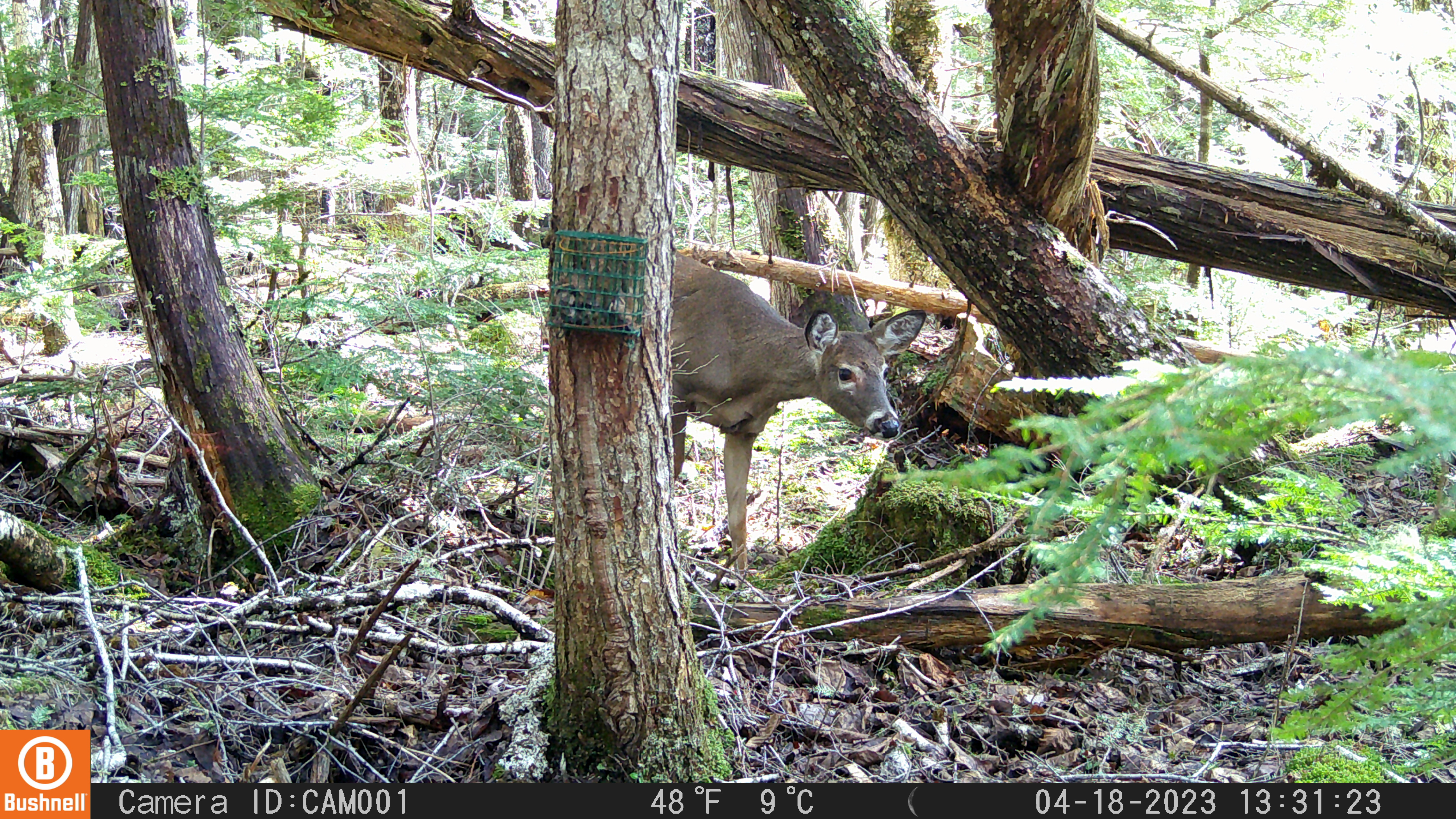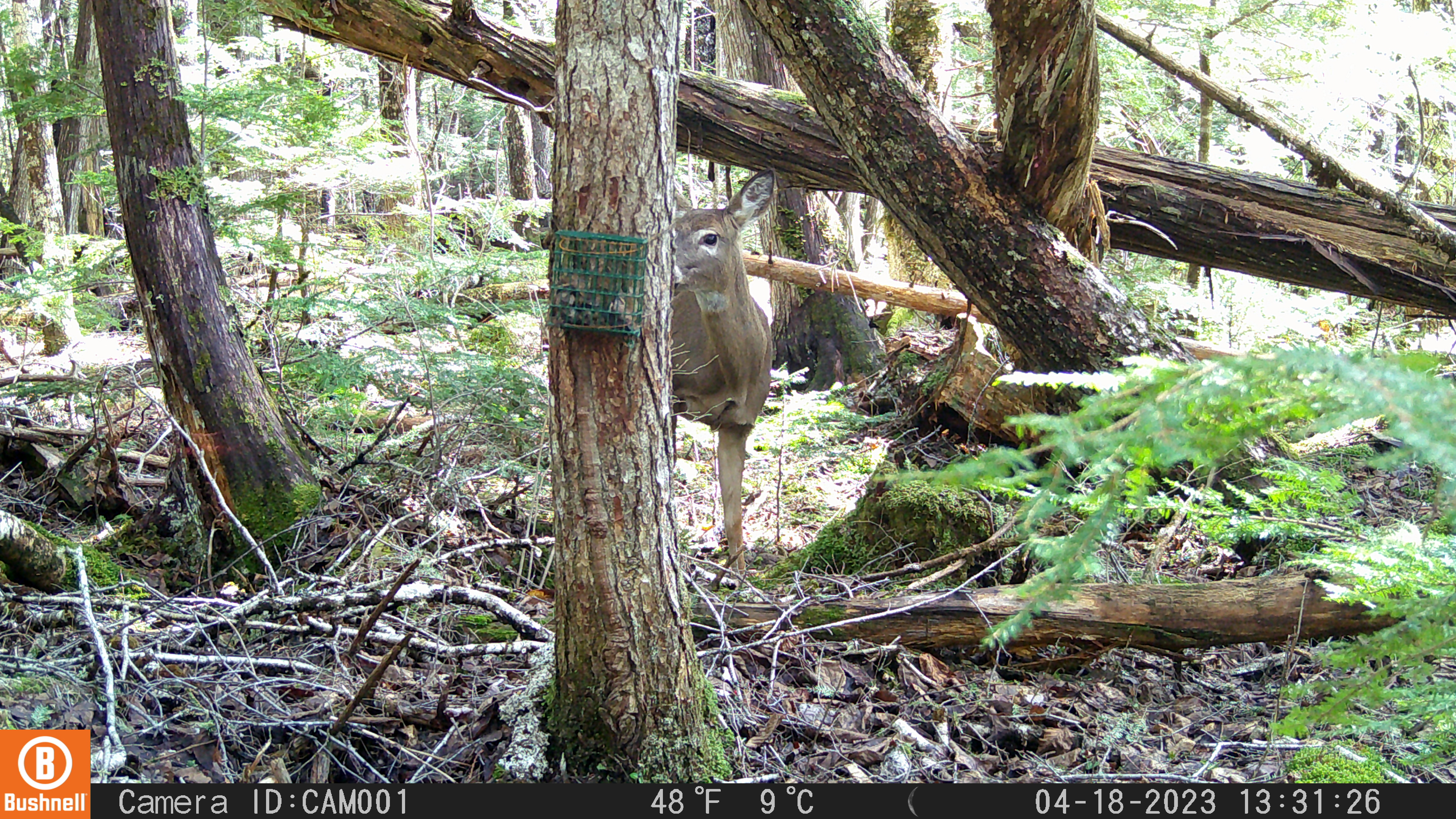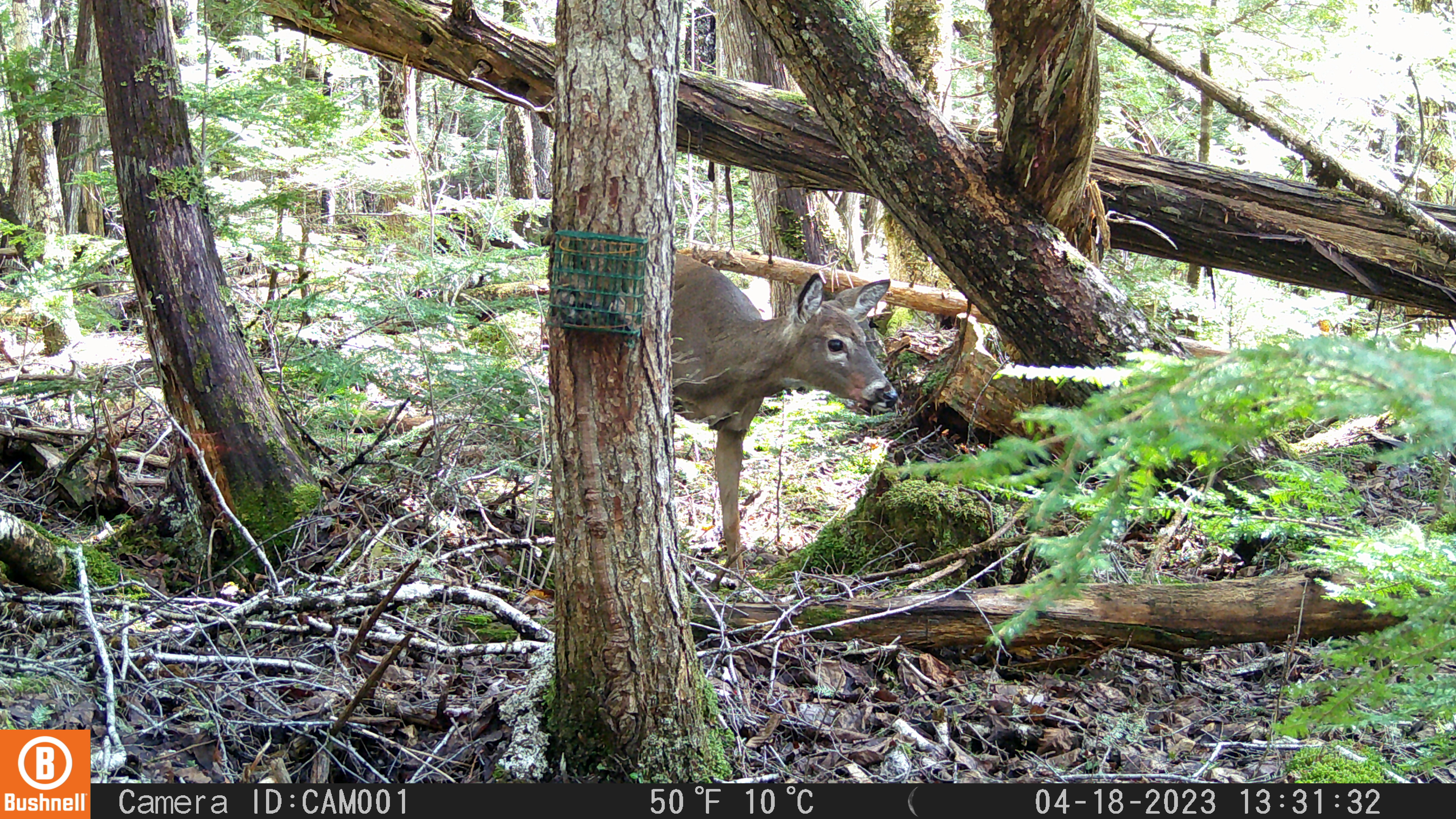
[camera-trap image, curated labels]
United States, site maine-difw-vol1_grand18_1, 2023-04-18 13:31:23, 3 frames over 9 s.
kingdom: Animalia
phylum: Chordata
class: Mammalia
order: Artiodactyla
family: Cervidae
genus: Odocoileus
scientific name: Odocoileus virginianus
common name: white-tailed deer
White-tailed deer (Odocoileus virginianus).